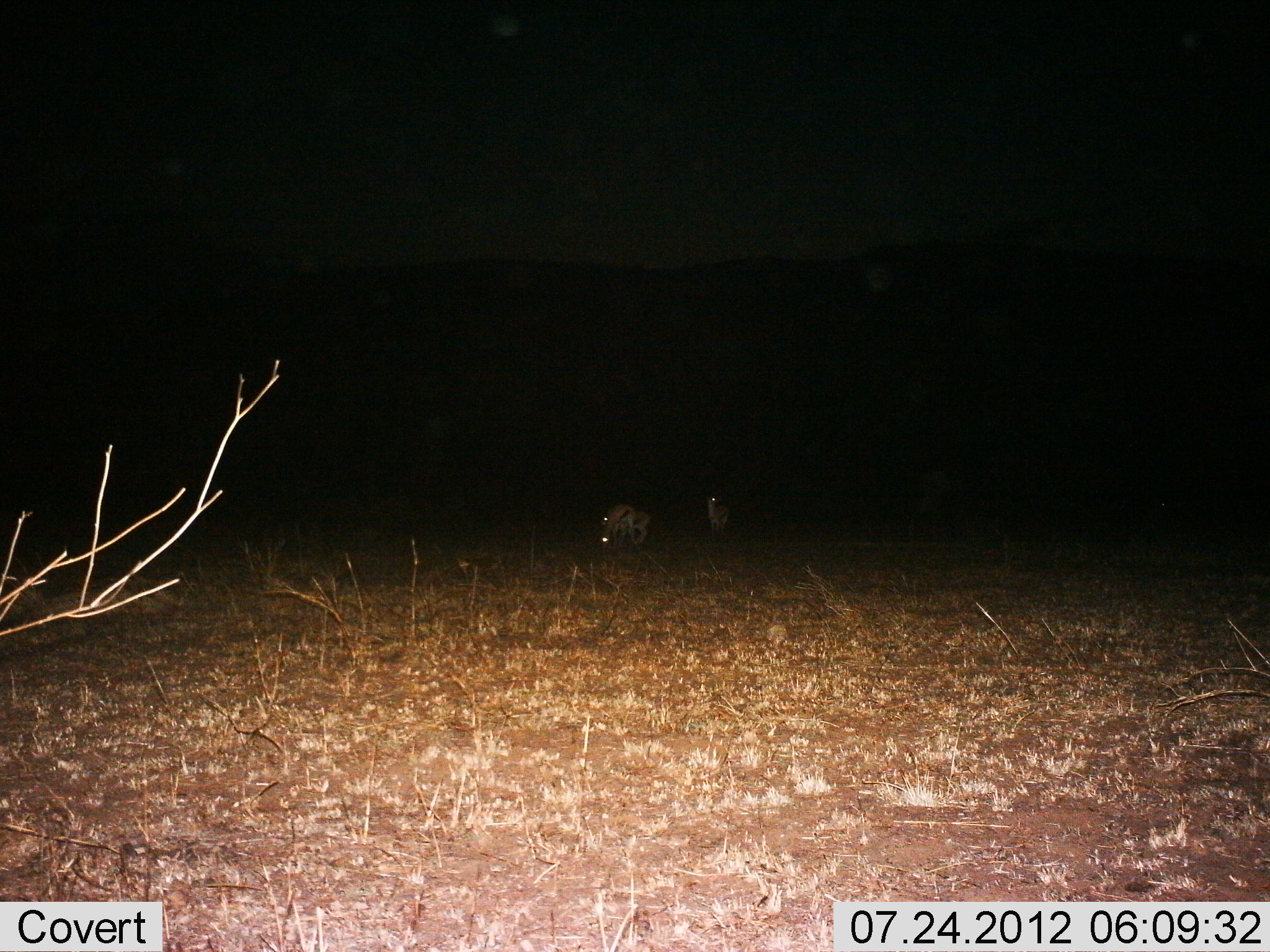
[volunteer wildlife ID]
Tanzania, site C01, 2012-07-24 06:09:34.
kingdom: Animalia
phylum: Chordata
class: Mammalia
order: Artiodactyla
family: Bovidae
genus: Eudorcas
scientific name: Eudorcas thomsonii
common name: thomson's gazelle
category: gazellethomsons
Gazellethomsons (thomson's gazelle) (Eudorcas thomsonii), count 3. Behavior (volunteer vote fractions): standing 90%, resting 0%, moving 0%, interacting 0%. Young present (vote fraction): 0%. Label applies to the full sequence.